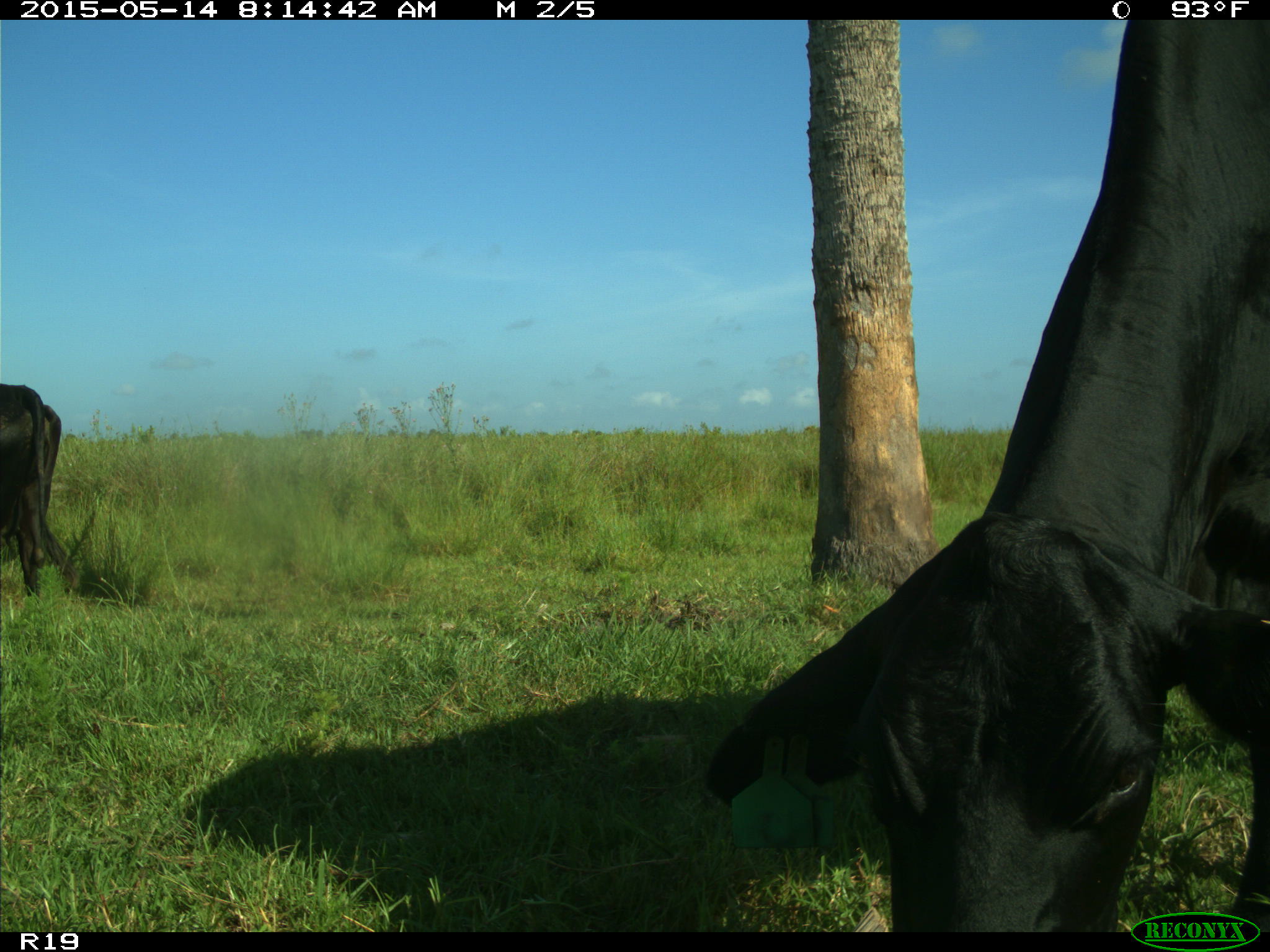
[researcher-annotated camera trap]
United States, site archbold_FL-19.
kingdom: Animalia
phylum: Chordata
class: Mammalia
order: Artiodactyla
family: Bovidae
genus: Bos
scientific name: Bos taurus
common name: domestic cow